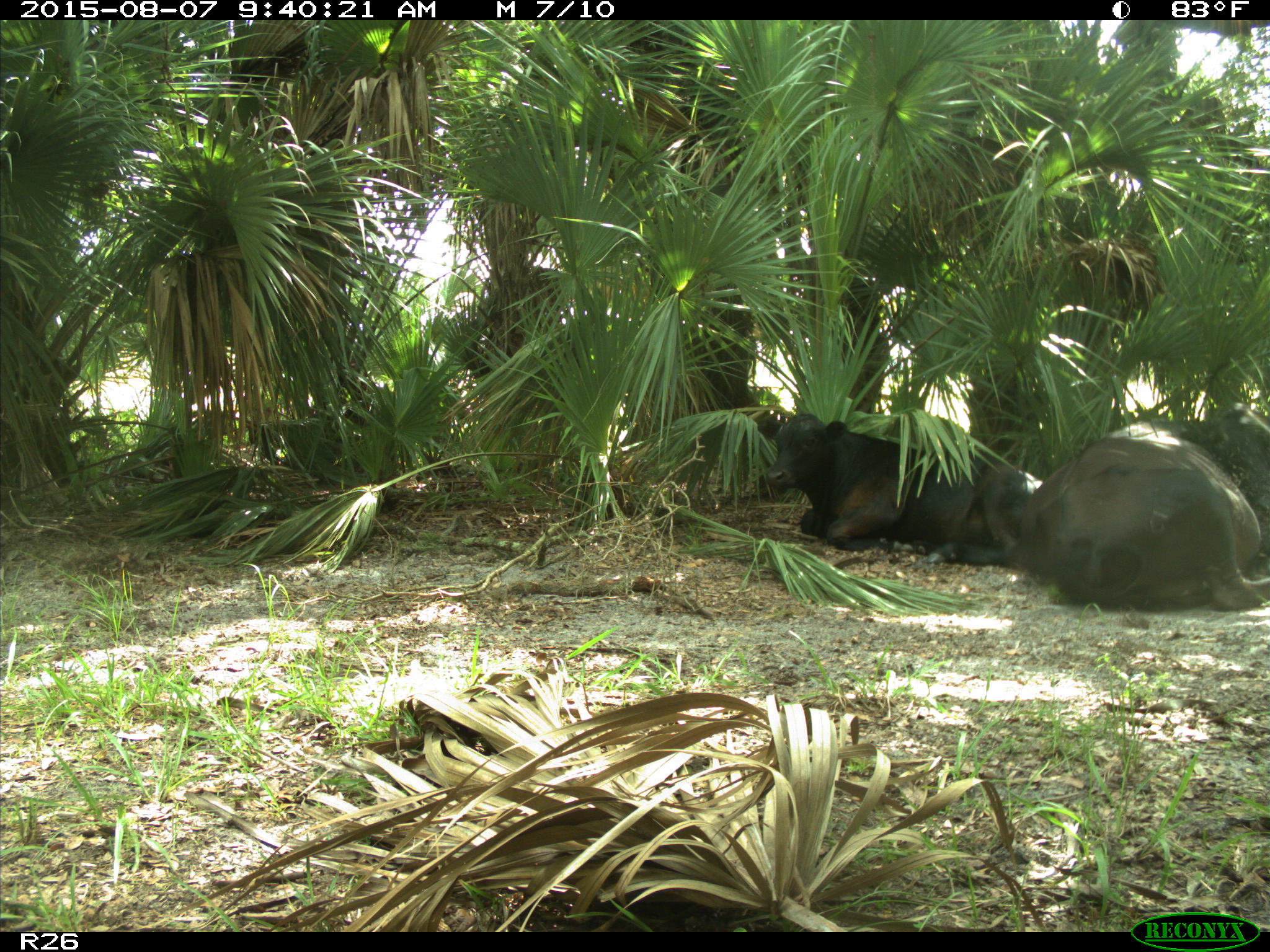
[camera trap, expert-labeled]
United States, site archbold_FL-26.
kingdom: Animalia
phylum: Chordata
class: Mammalia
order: Artiodactyla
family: Bovidae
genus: Bos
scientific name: Bos taurus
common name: domestic cow